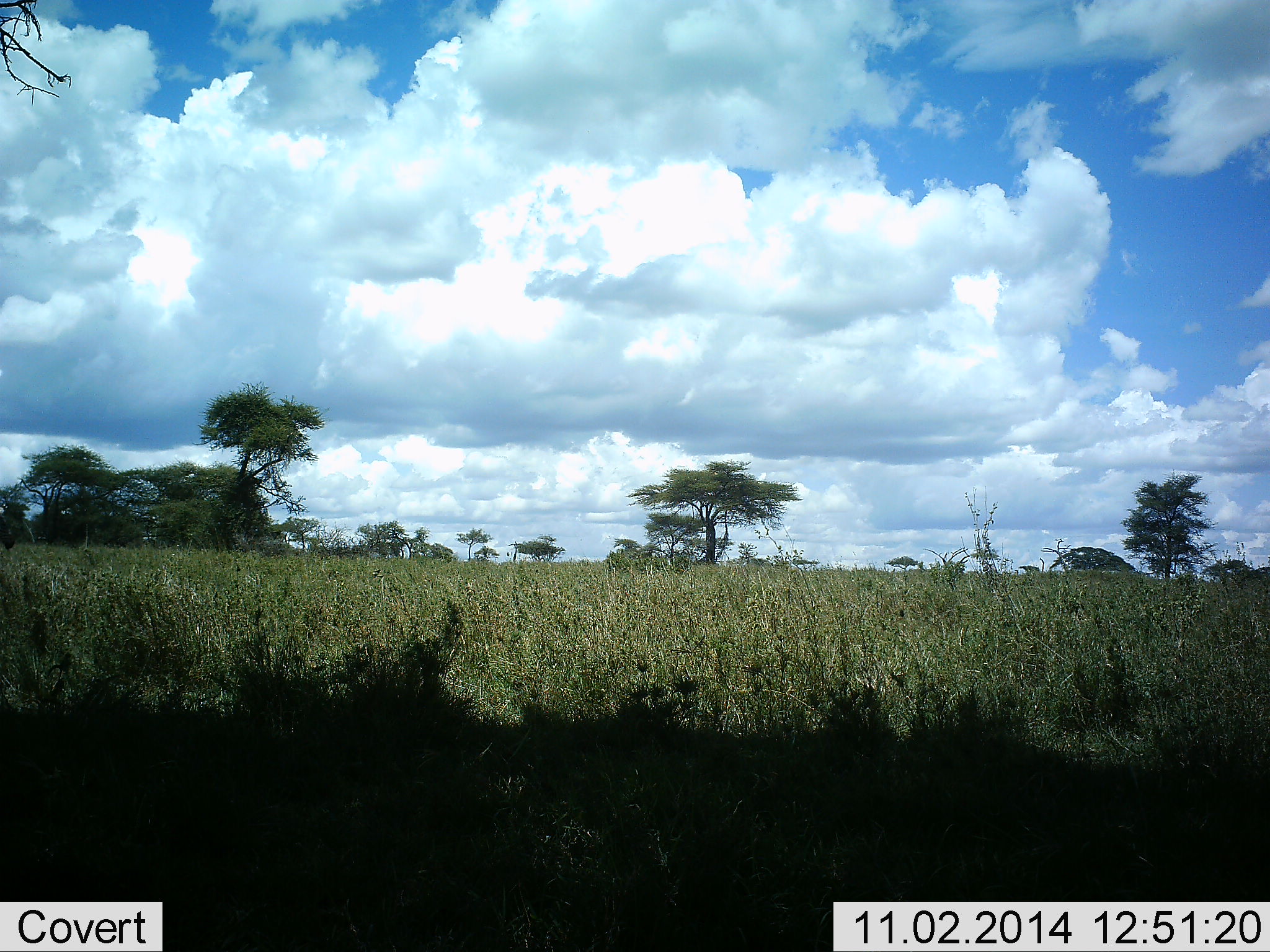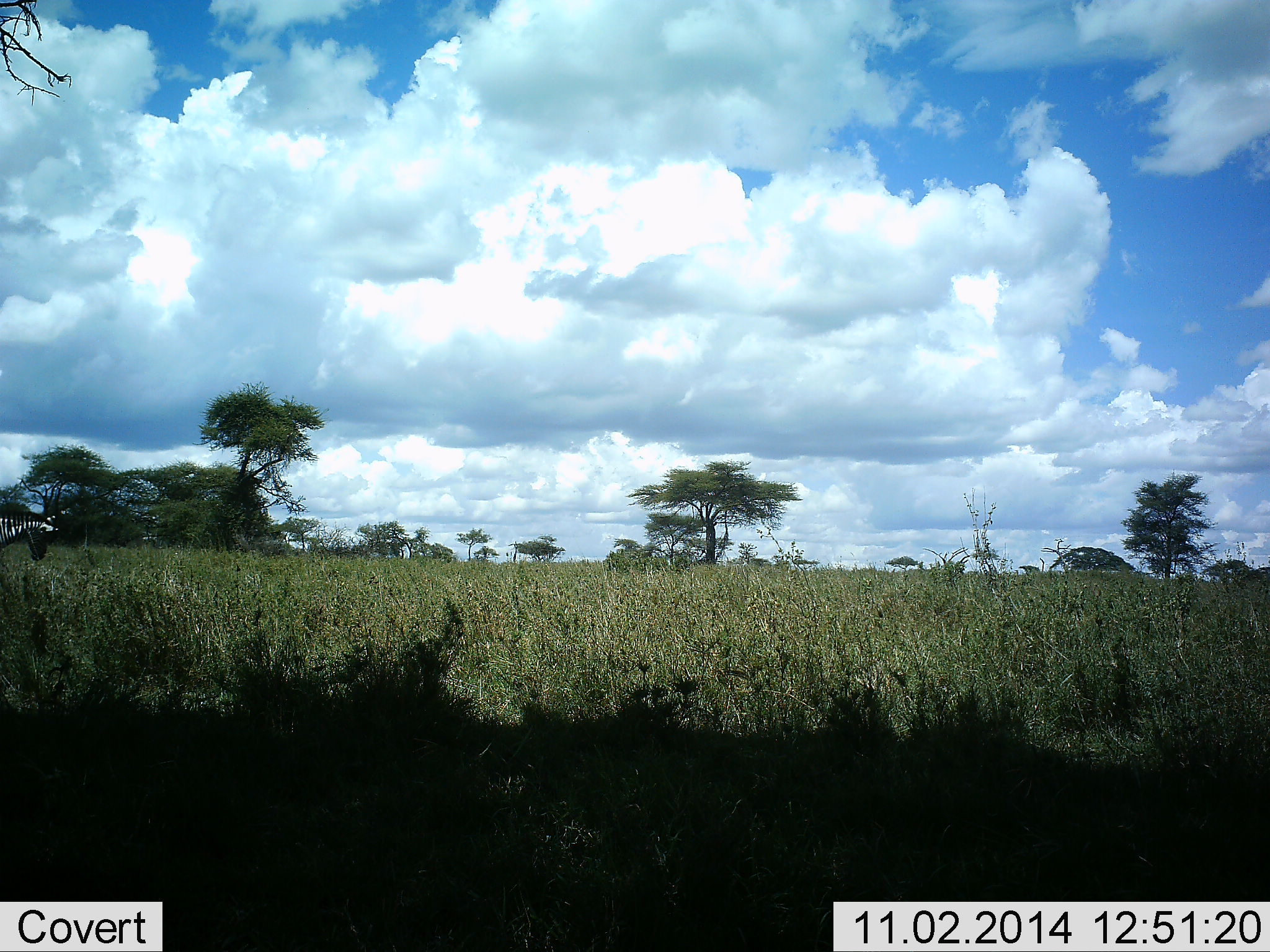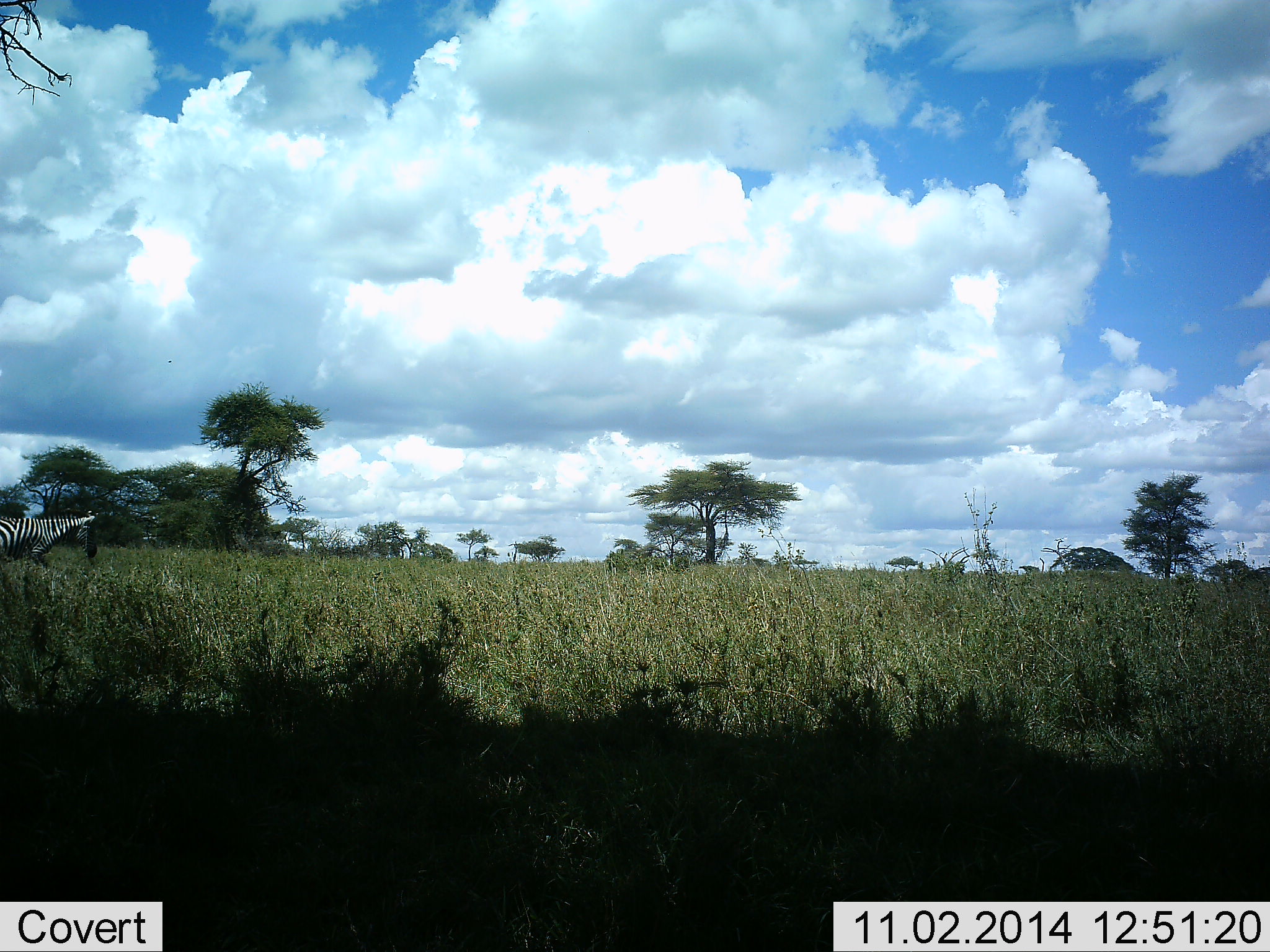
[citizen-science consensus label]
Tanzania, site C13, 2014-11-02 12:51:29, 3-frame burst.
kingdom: Animalia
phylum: Chordata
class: Mammalia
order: Perissodactyla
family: Equidae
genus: Equus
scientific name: Equus quagga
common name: plains zebra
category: zebra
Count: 1.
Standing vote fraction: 10%.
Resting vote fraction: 0%.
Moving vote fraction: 100%.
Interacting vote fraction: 0%.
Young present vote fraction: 0%.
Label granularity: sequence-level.